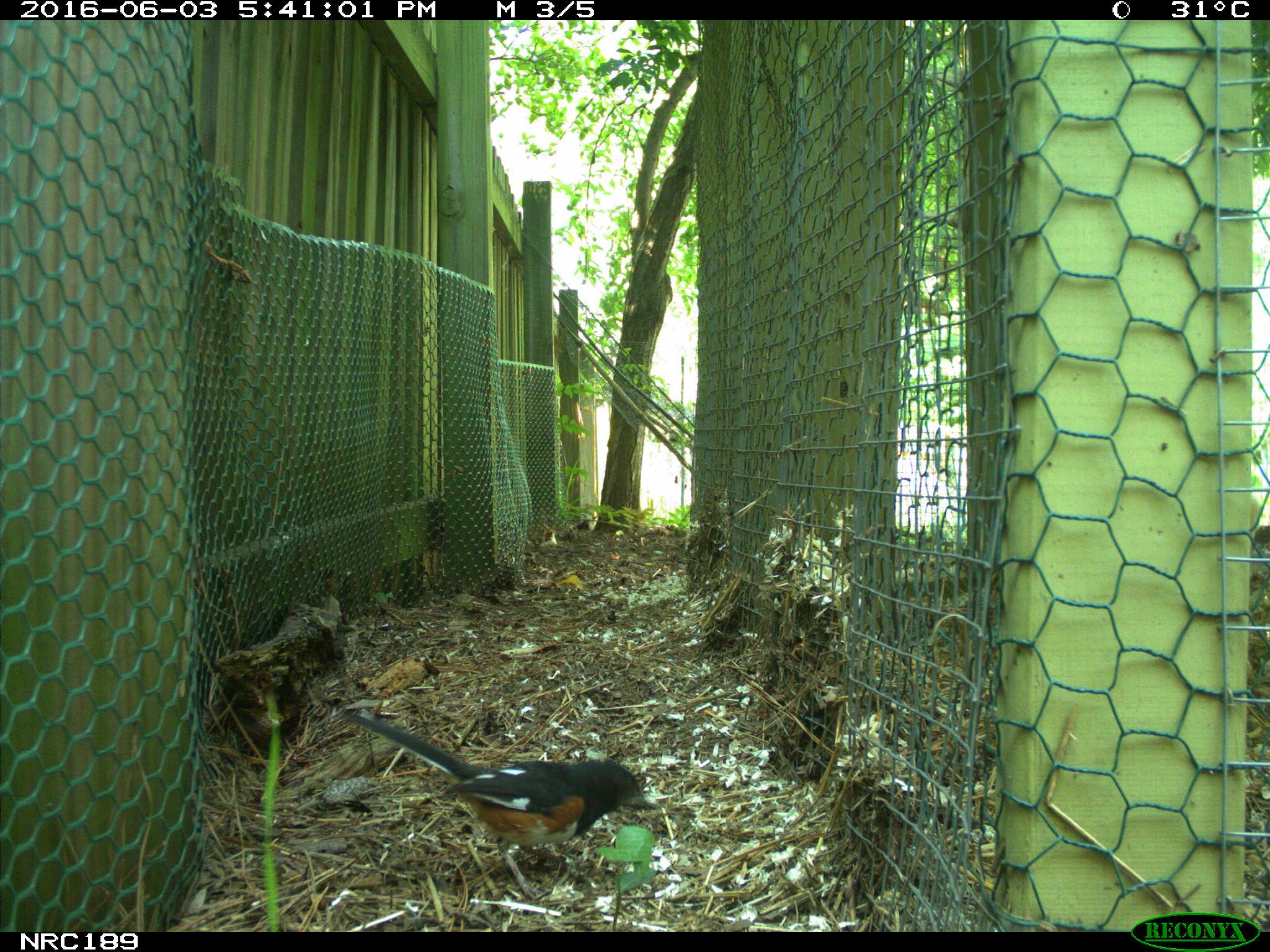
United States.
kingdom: Animalia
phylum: Chordata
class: Aves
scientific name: Aves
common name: bird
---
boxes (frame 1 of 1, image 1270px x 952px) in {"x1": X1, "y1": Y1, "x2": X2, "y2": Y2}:
Bird: {"x1": 332, "y1": 698, "x2": 662, "y2": 898}